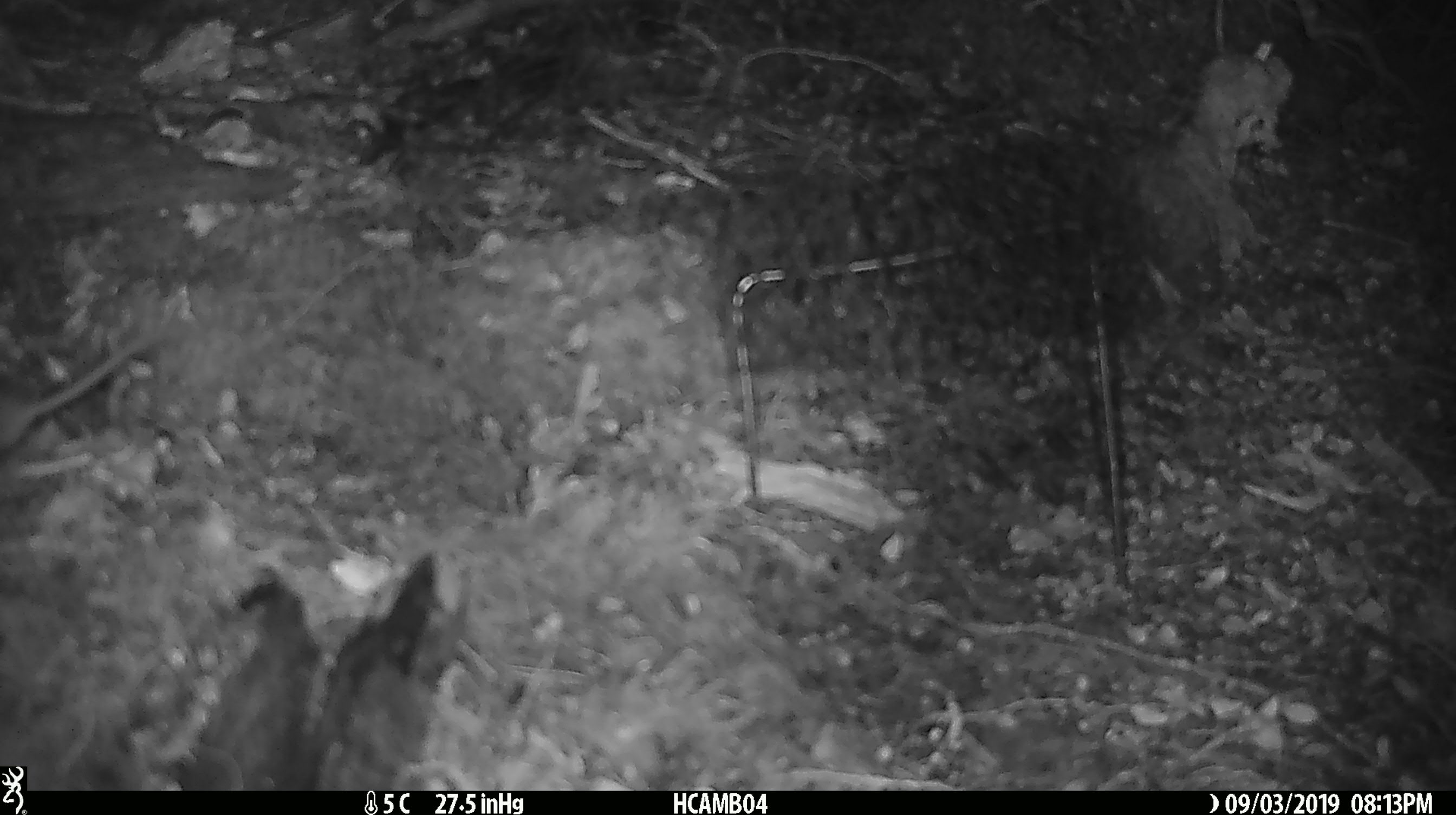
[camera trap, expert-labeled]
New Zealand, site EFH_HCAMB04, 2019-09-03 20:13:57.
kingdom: Animalia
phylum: Chordata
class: Mammalia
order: Rodentia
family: Muridae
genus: Mus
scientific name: Mus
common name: mouse